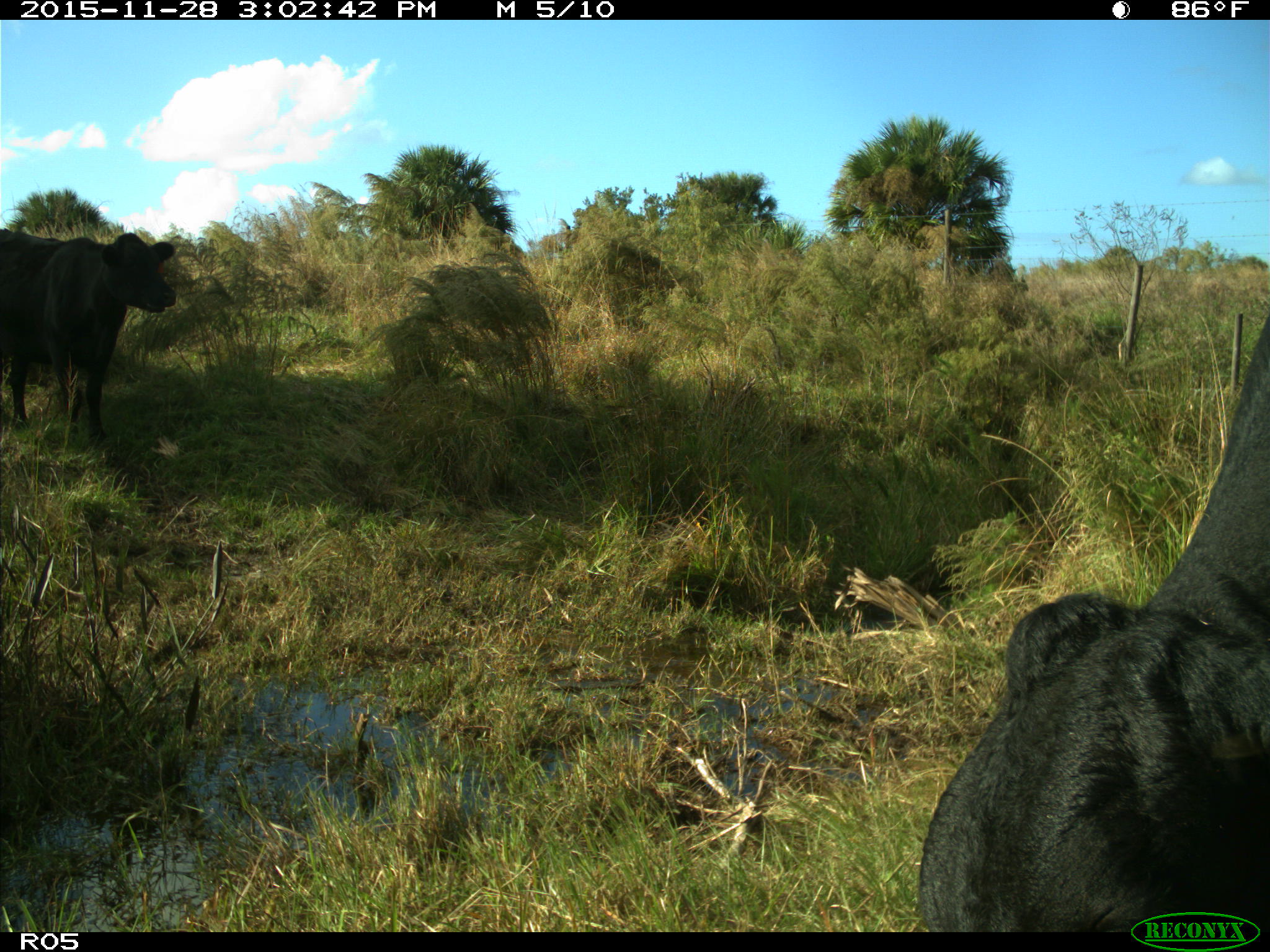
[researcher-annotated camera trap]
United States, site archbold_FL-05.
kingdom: Animalia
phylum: Chordata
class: Mammalia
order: Artiodactyla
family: Bovidae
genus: Bos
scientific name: Bos taurus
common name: domestic cow